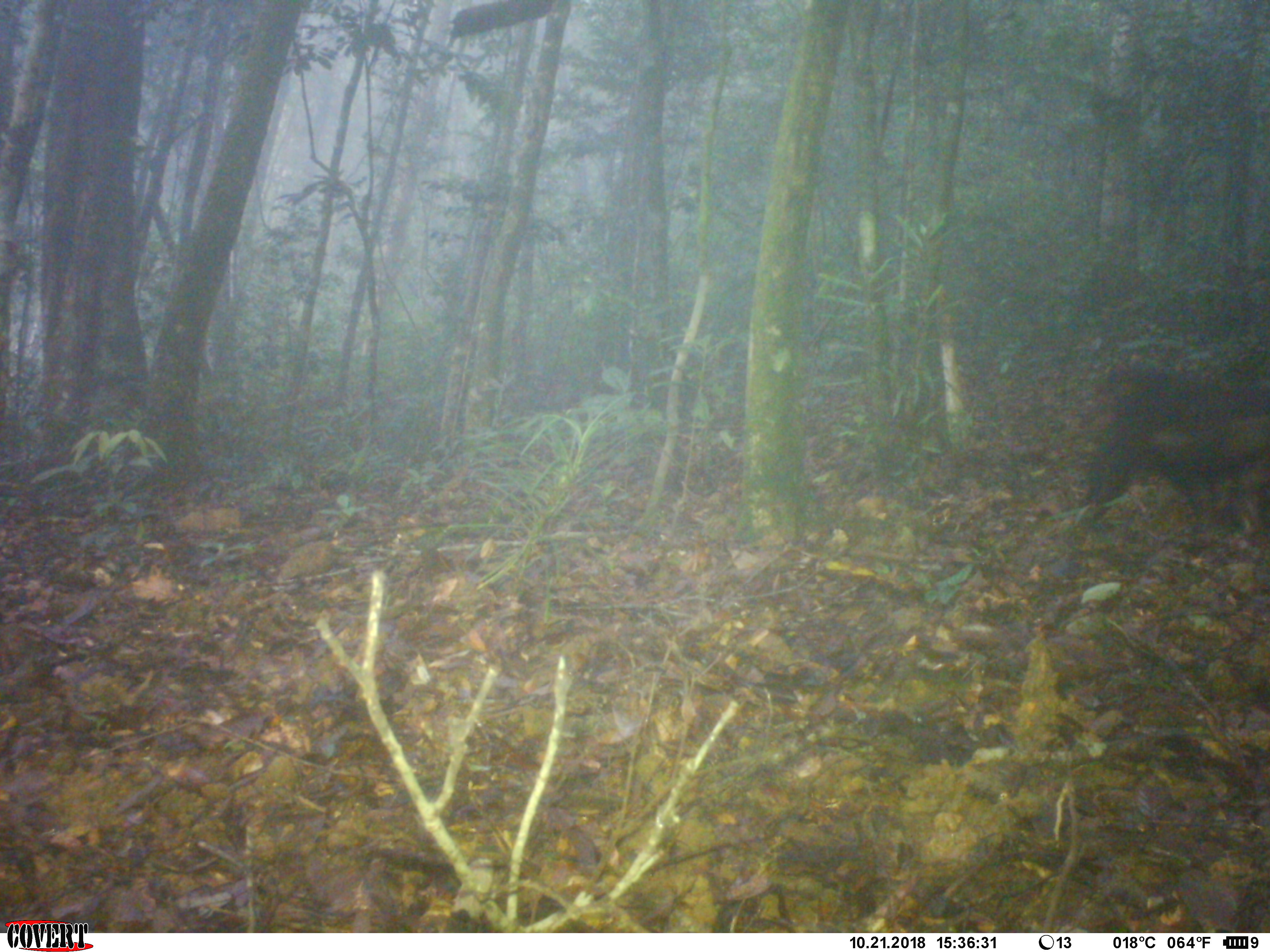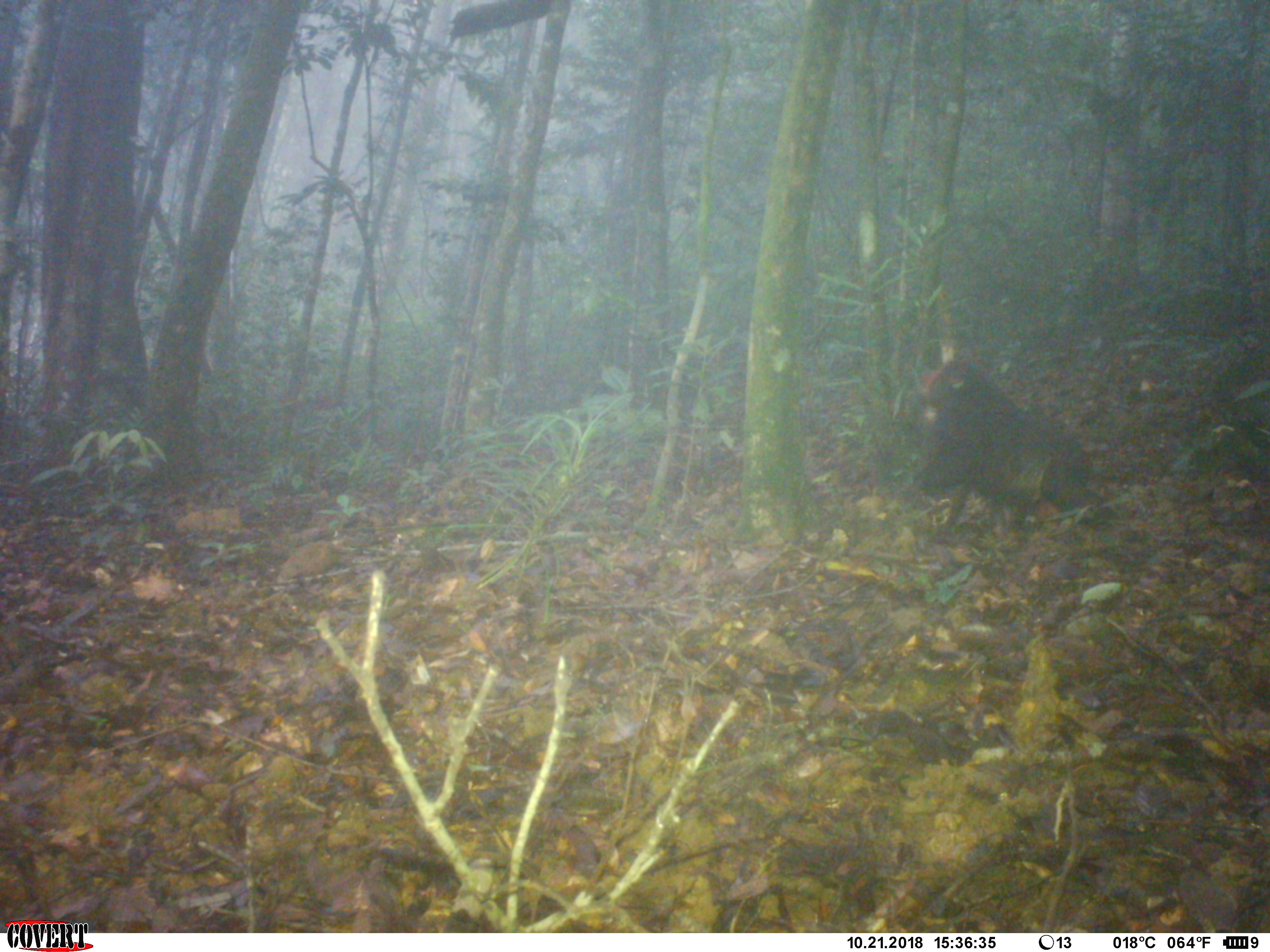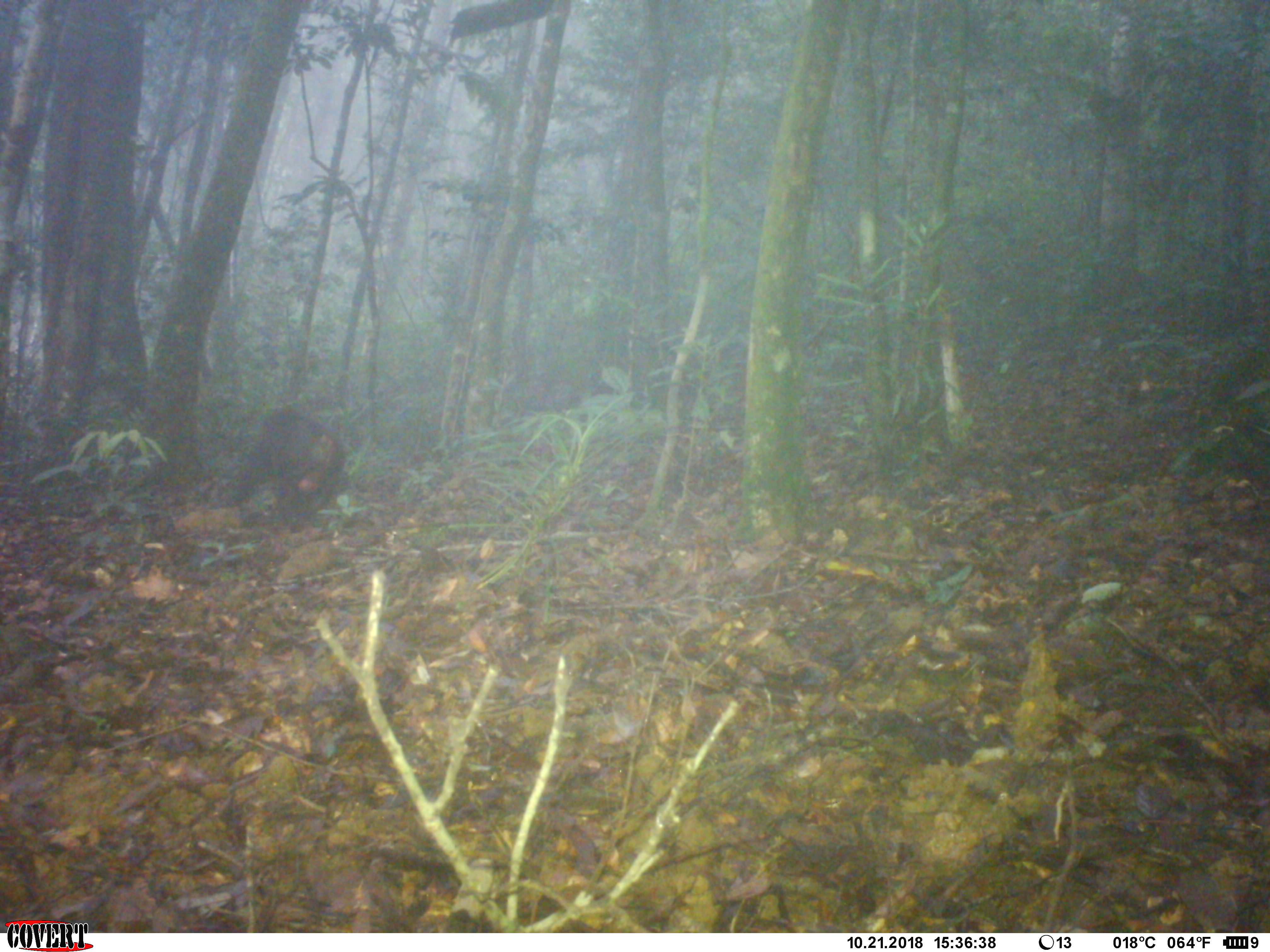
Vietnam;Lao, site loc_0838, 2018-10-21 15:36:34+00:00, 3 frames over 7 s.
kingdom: Animalia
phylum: Chordata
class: Mammalia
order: Primates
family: Cercopithecidae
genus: Macaca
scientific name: Macaca arctoides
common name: stump-tailed macaque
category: stump tailed macaque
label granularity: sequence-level